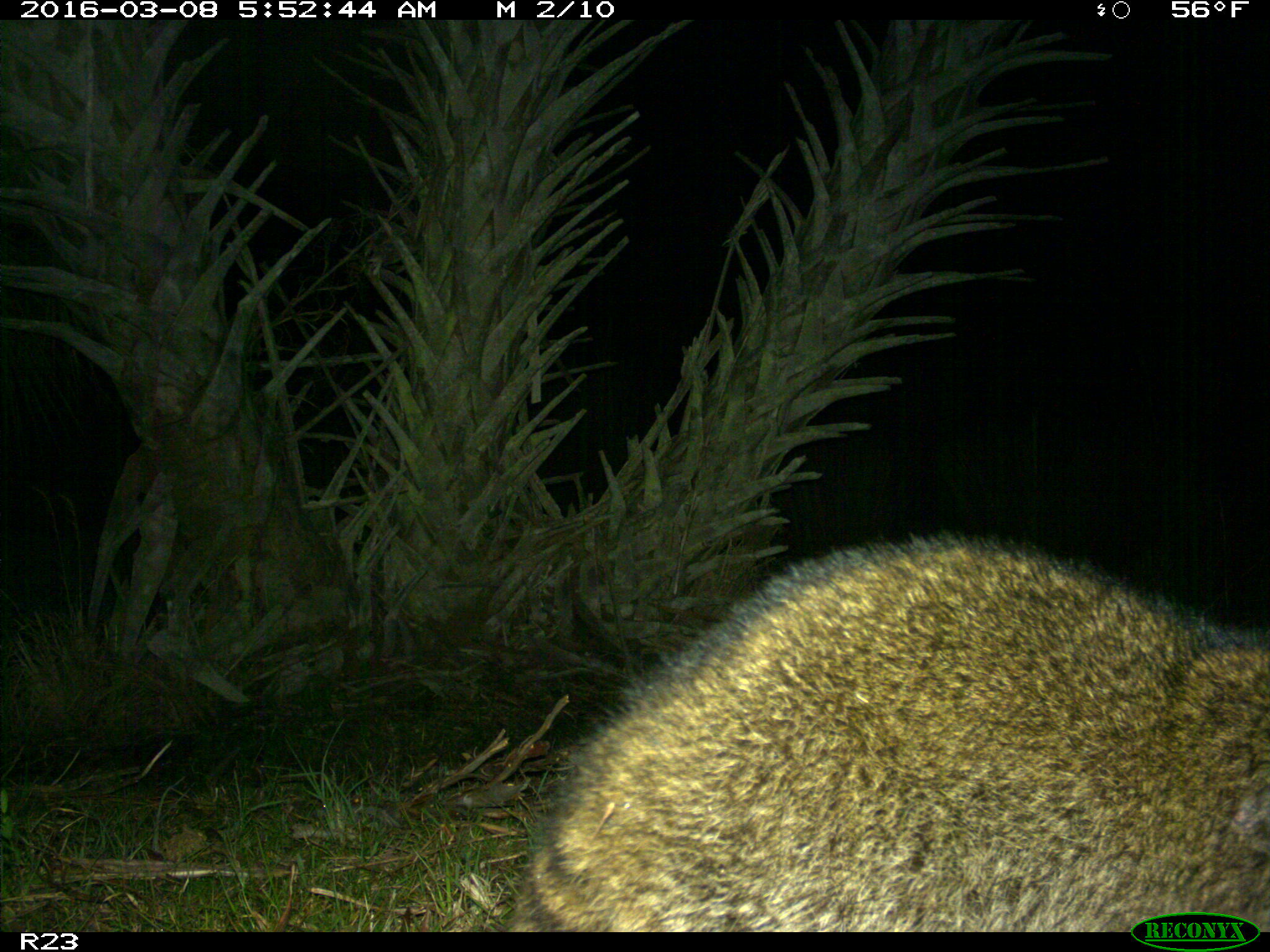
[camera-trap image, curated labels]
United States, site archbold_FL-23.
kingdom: Animalia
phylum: Chordata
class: Mammalia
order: Carnivora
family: Procyonidae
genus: Procyon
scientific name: Procyon lotor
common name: common raccoon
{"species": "Procyon lotor (common raccoon)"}